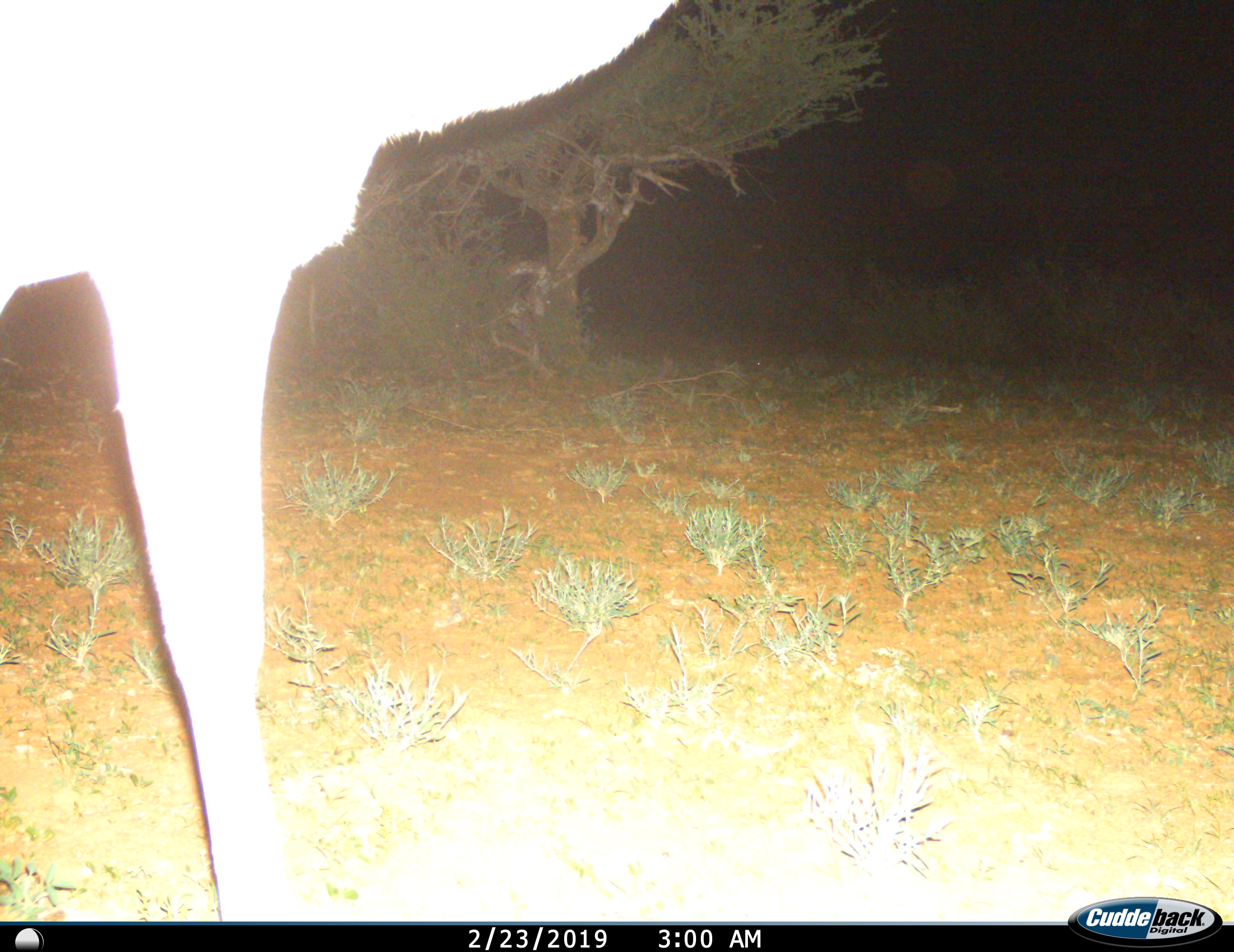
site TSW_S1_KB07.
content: unidentified animal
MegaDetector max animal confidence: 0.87